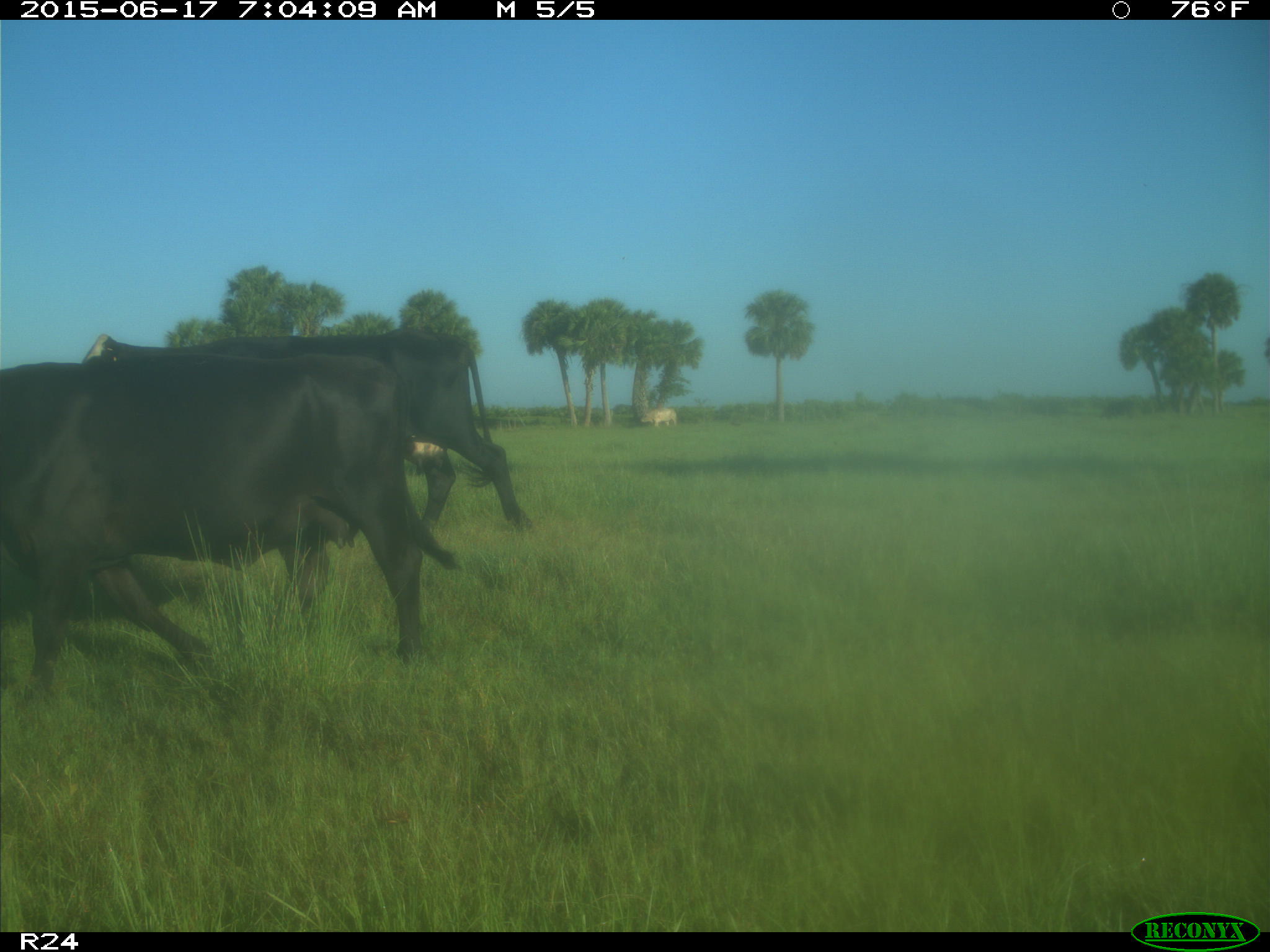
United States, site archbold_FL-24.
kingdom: Animalia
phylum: Chordata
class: Mammalia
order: Artiodactyla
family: Bovidae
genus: Bos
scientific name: Bos taurus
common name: domestic cow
Bos taurus (domestic cow).